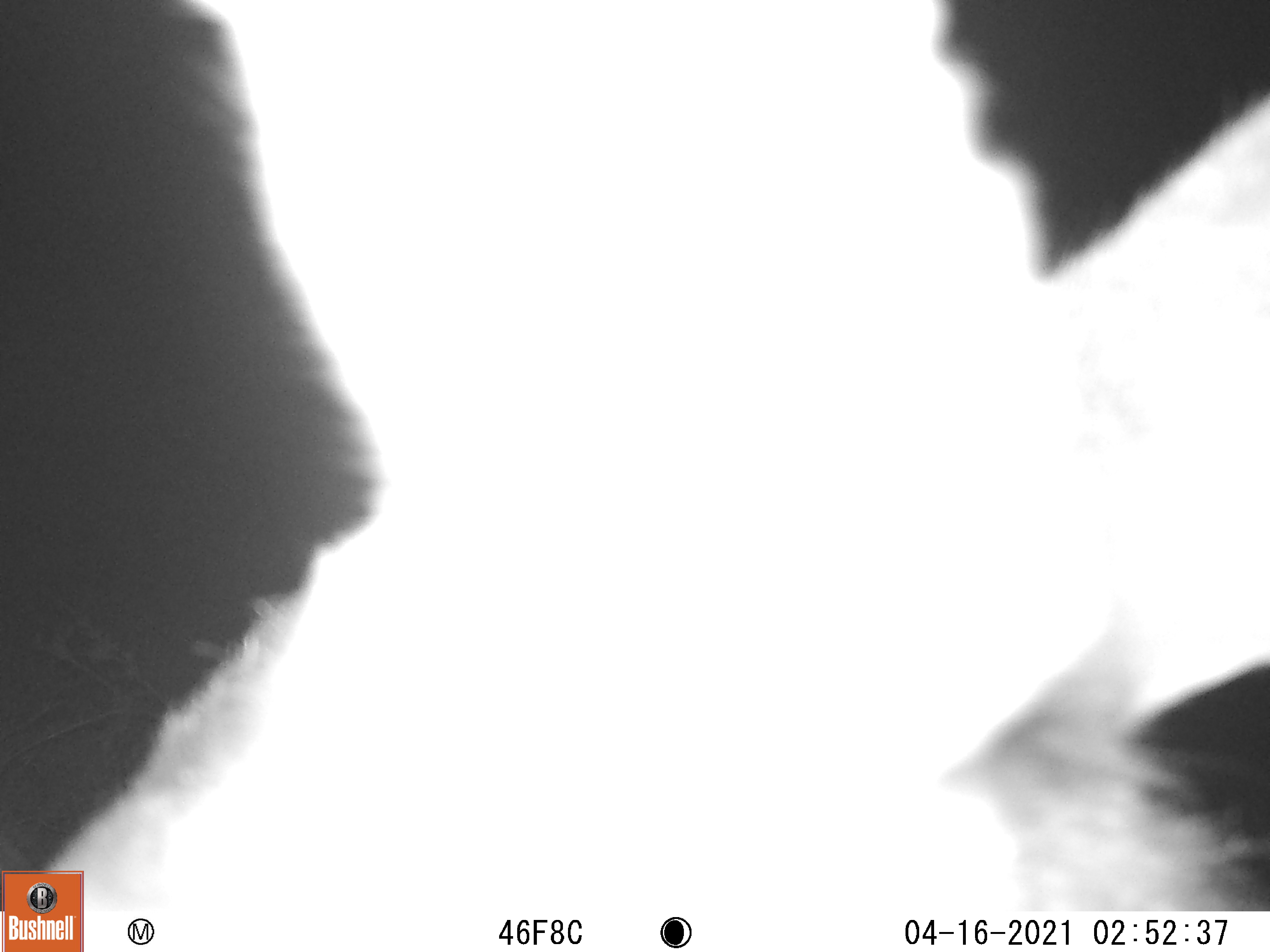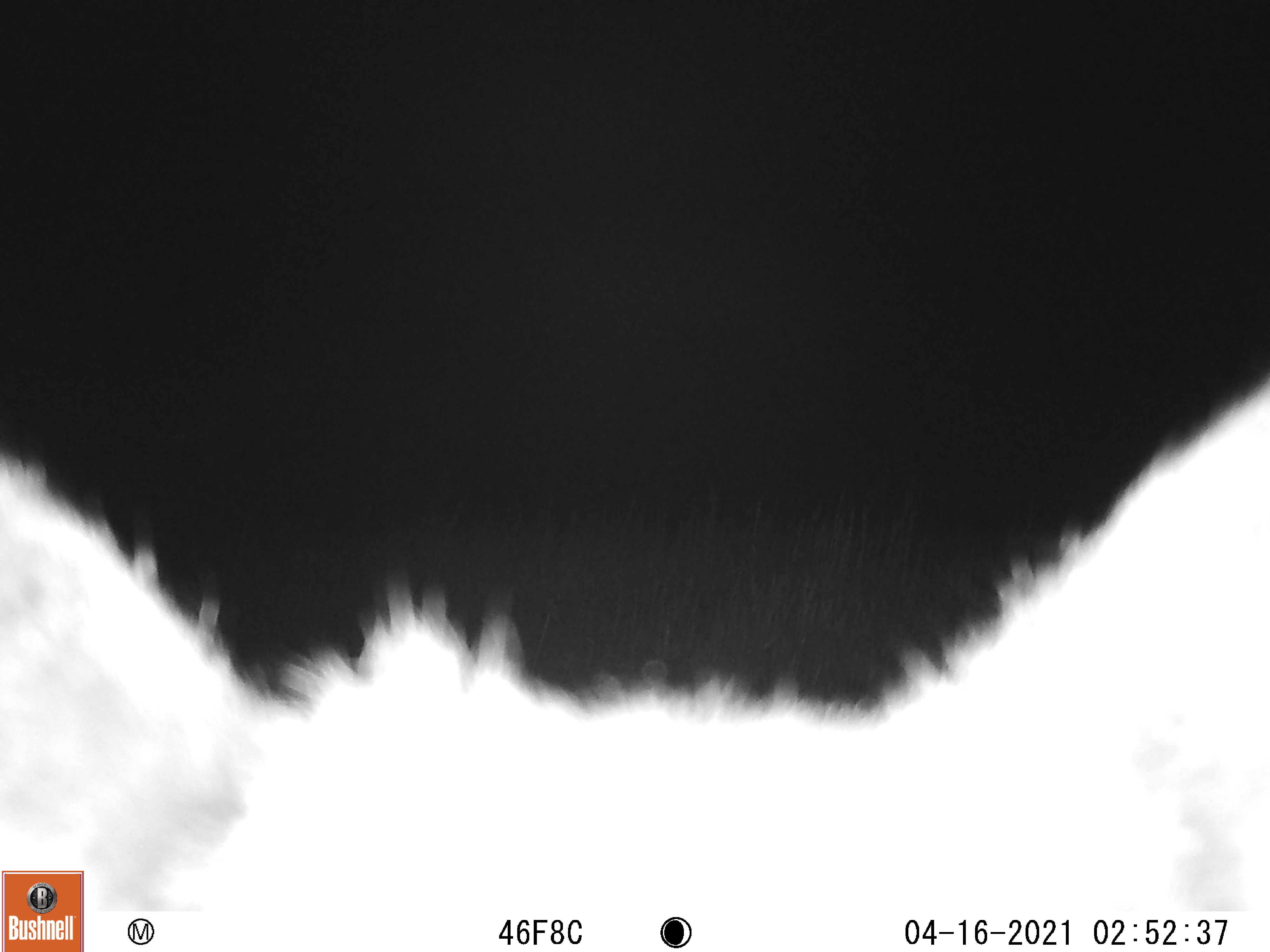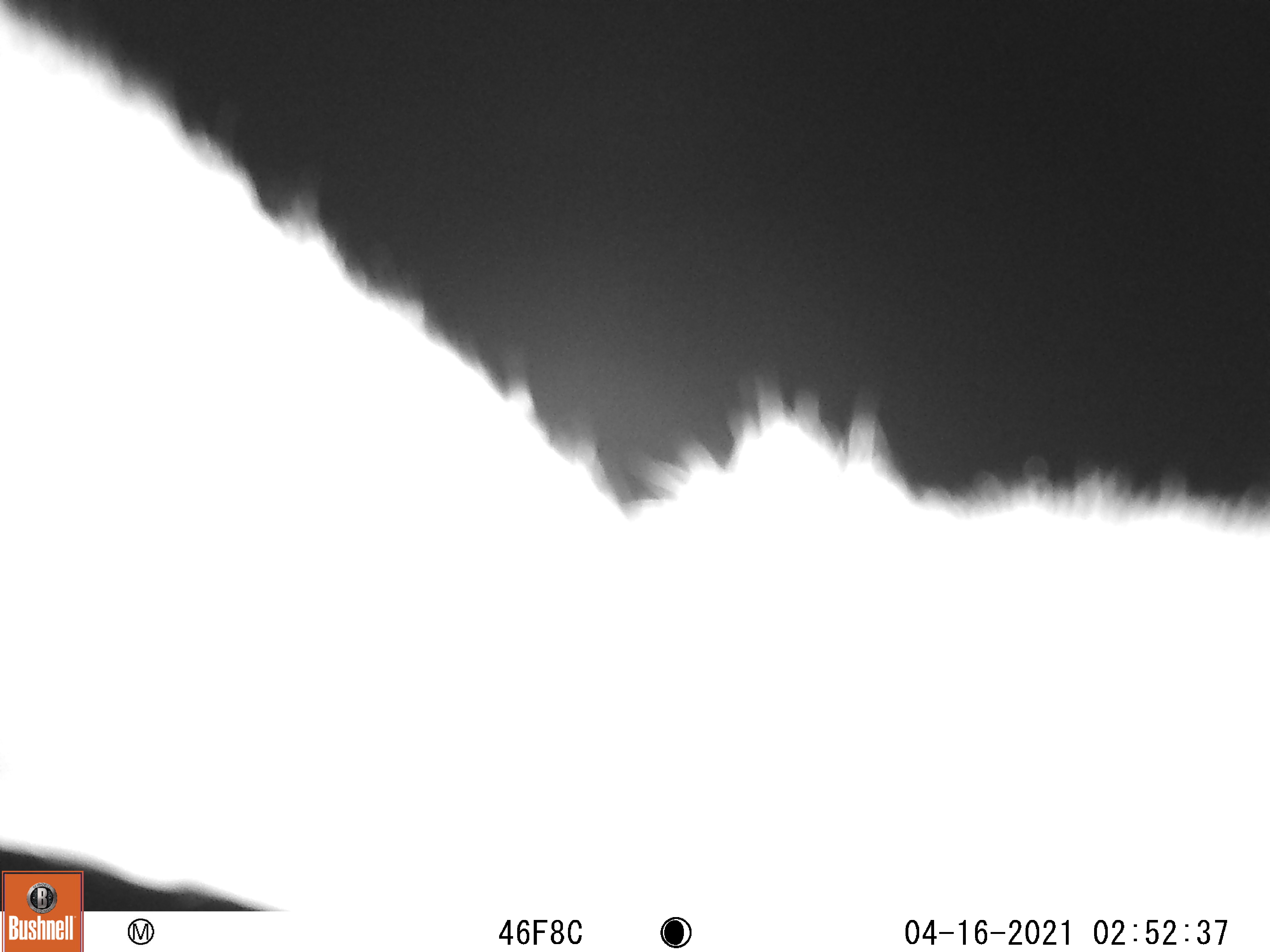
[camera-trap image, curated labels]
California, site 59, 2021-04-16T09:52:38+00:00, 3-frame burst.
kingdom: Animalia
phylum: Chordata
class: Mammalia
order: Artiodactyla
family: Cervidae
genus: Odocoileus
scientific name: Odocoileus hemionus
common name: mule deer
Mule deer (Odocoileus hemionus).